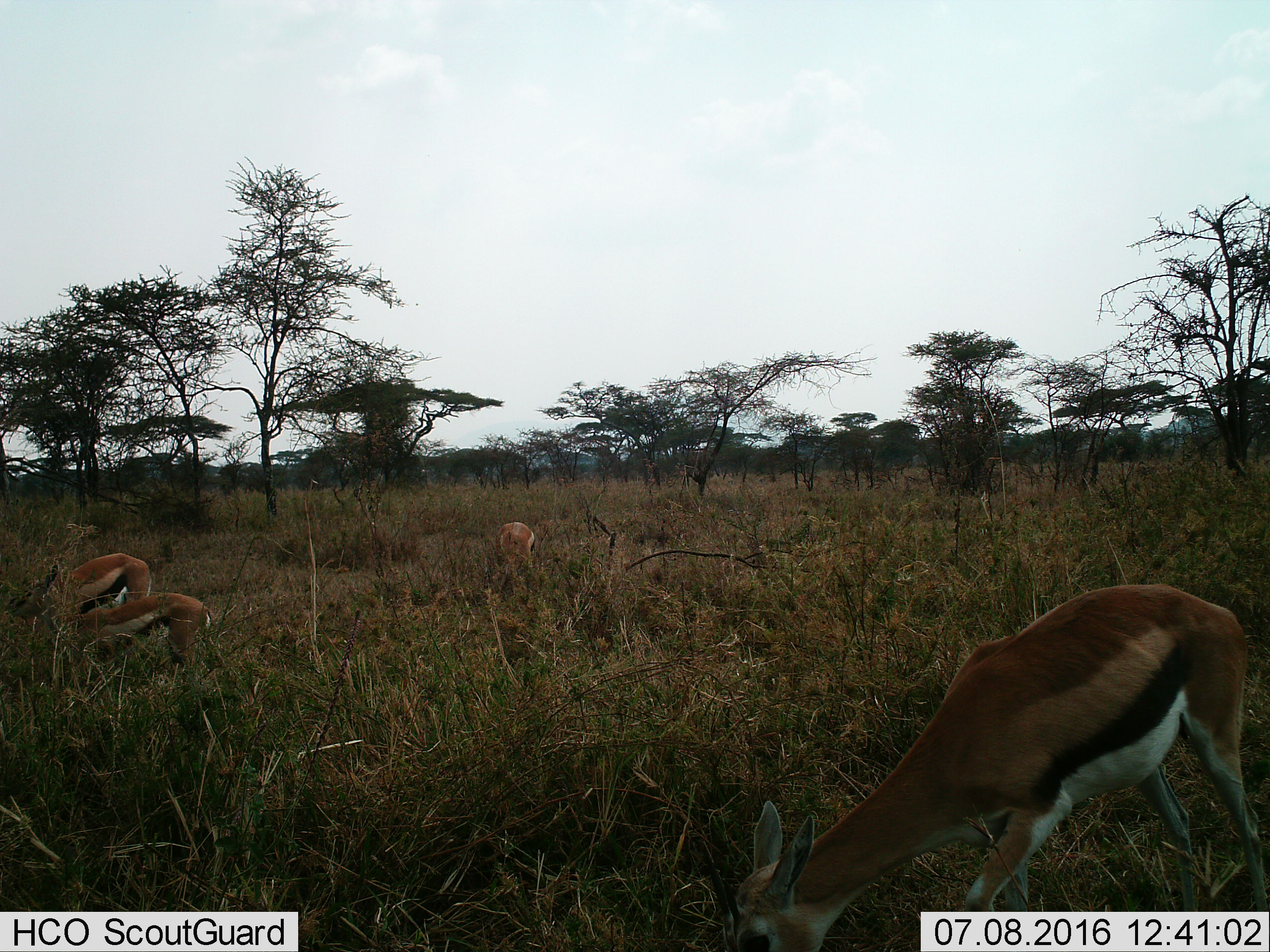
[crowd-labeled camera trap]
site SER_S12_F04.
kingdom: Animalia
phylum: Chordata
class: Mammalia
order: Artiodactyla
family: Bovidae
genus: Eudorcas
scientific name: Eudorcas thomsonii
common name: thomson's gazelle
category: gazellethomsons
Gazellethomsons (thomson's gazelle) (Eudorcas thomsonii), count 4. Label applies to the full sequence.